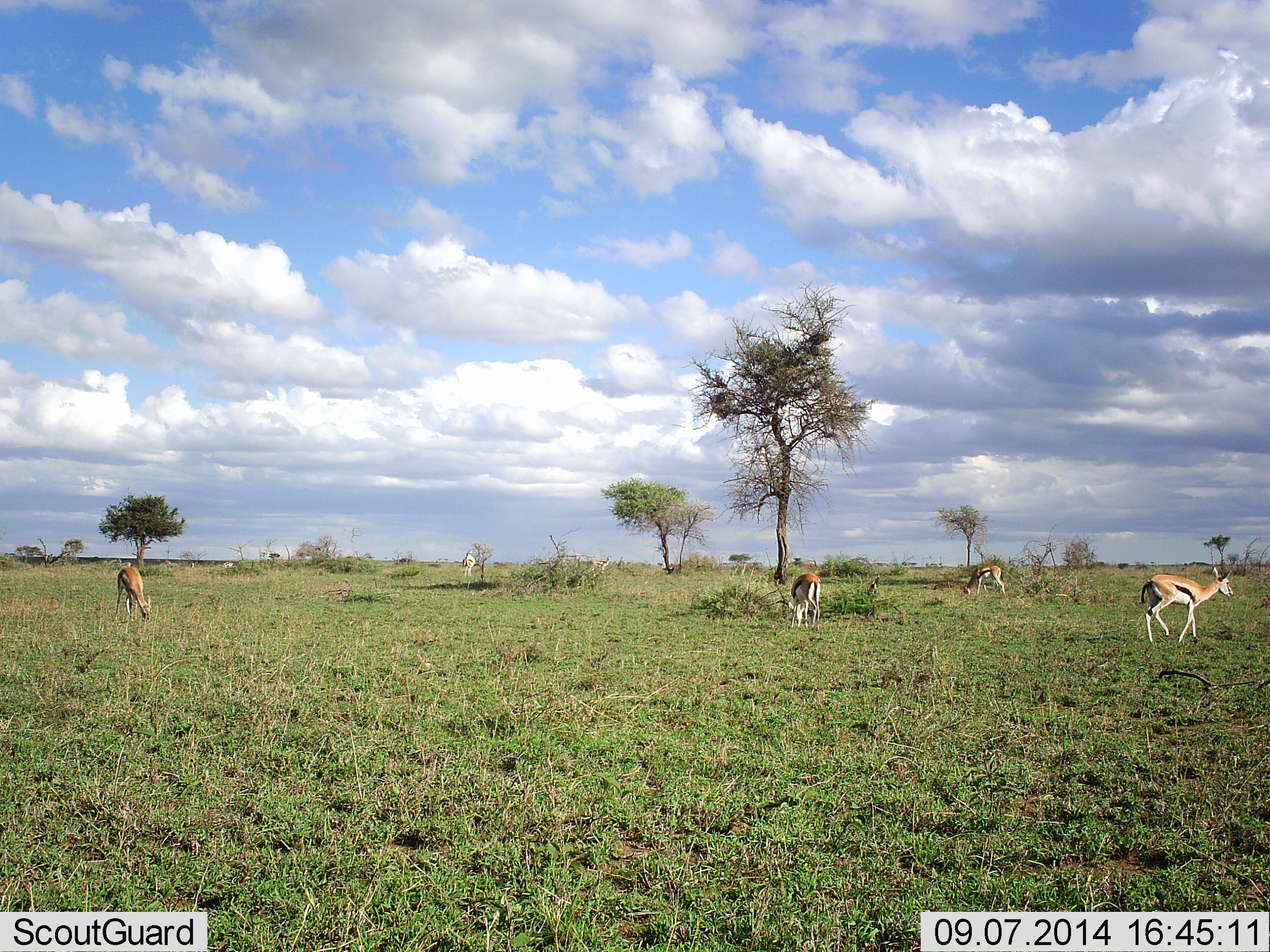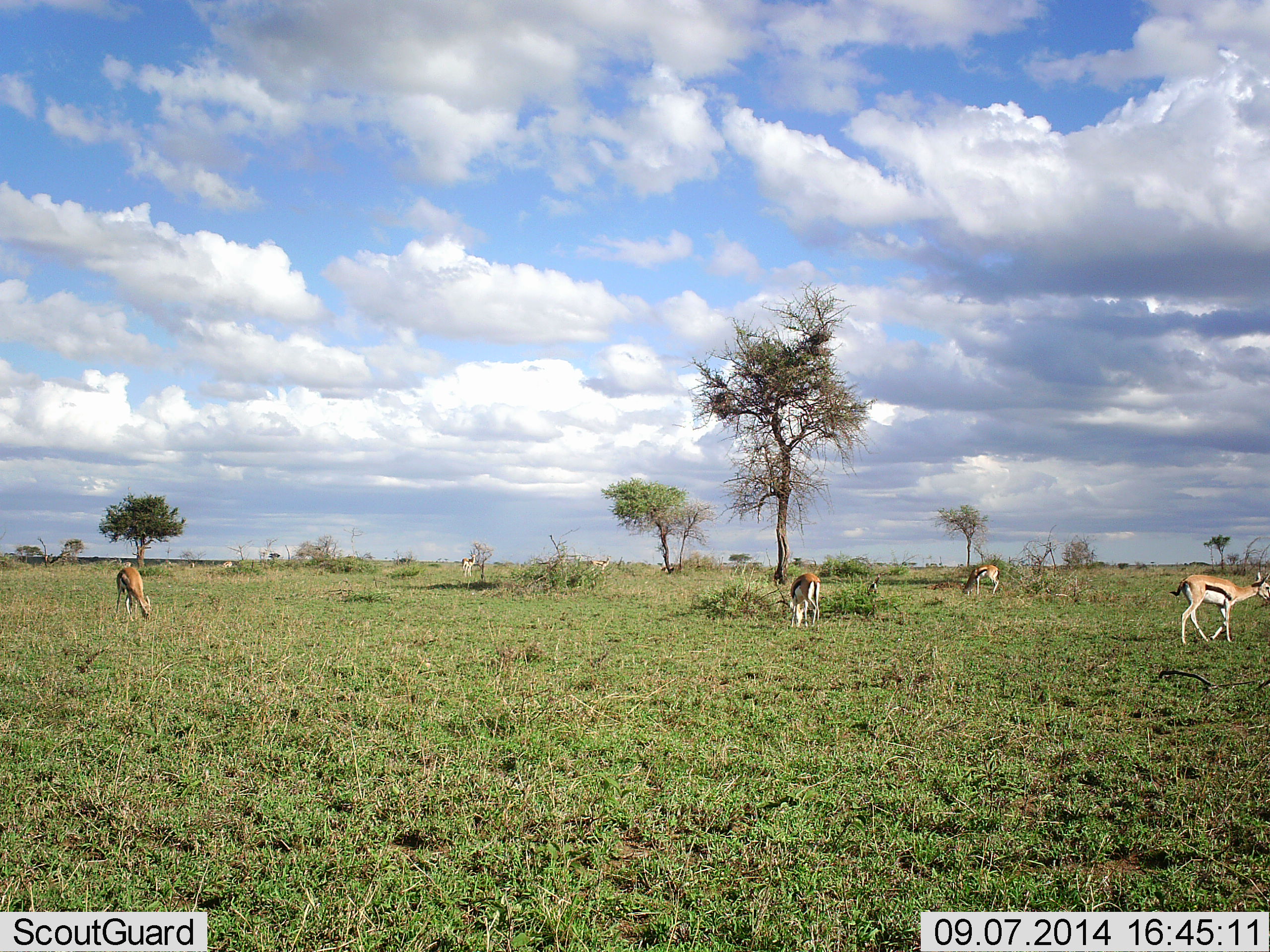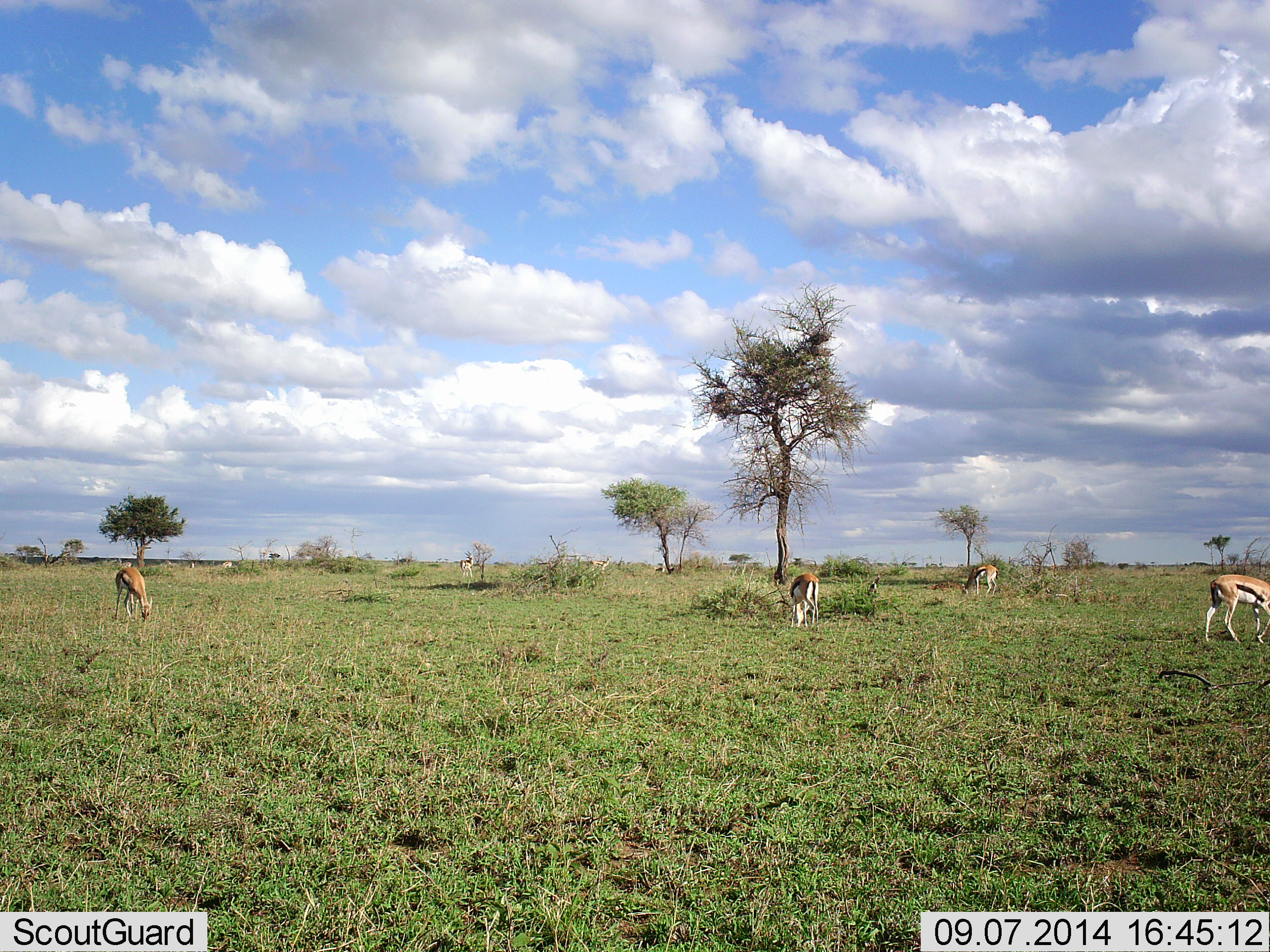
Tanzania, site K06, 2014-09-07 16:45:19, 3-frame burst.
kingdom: Animalia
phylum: Chordata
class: Mammalia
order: Artiodactyla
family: Bovidae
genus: Eudorcas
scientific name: Eudorcas thomsonii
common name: thomson's gazelle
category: gazellethomsons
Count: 5.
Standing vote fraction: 30%.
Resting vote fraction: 0%.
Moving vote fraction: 40%.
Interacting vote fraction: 0%.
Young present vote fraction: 0%.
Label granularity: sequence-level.